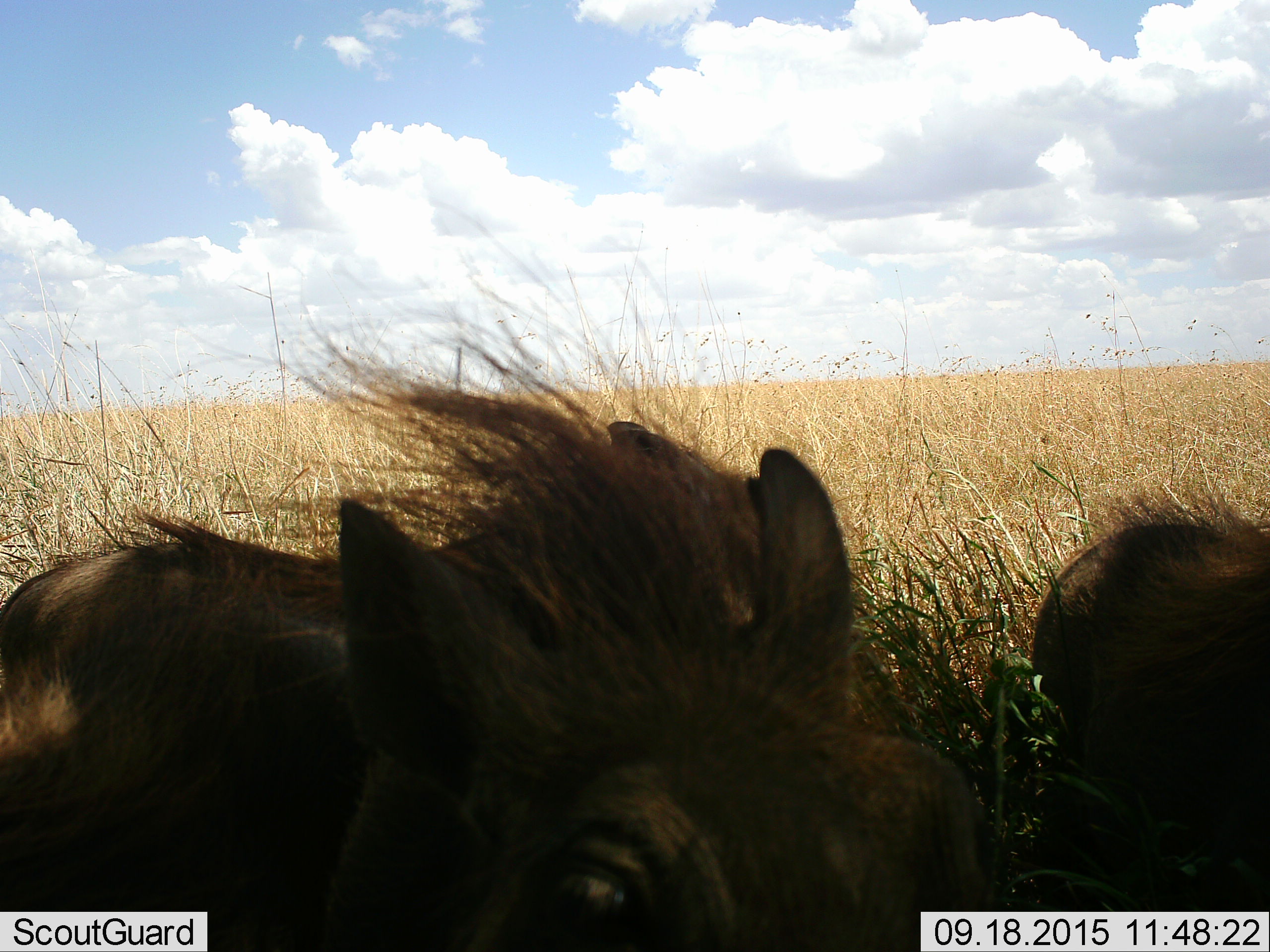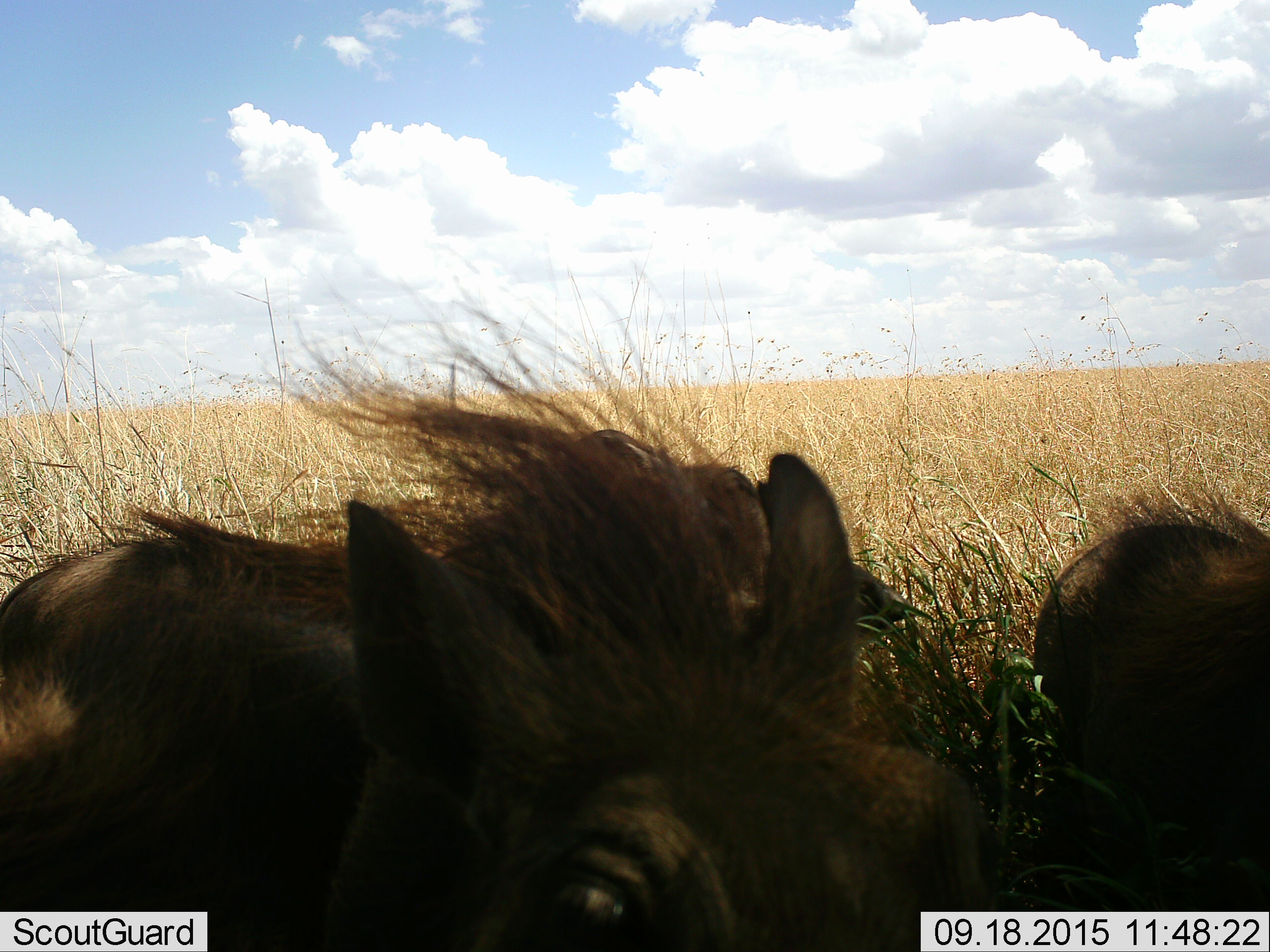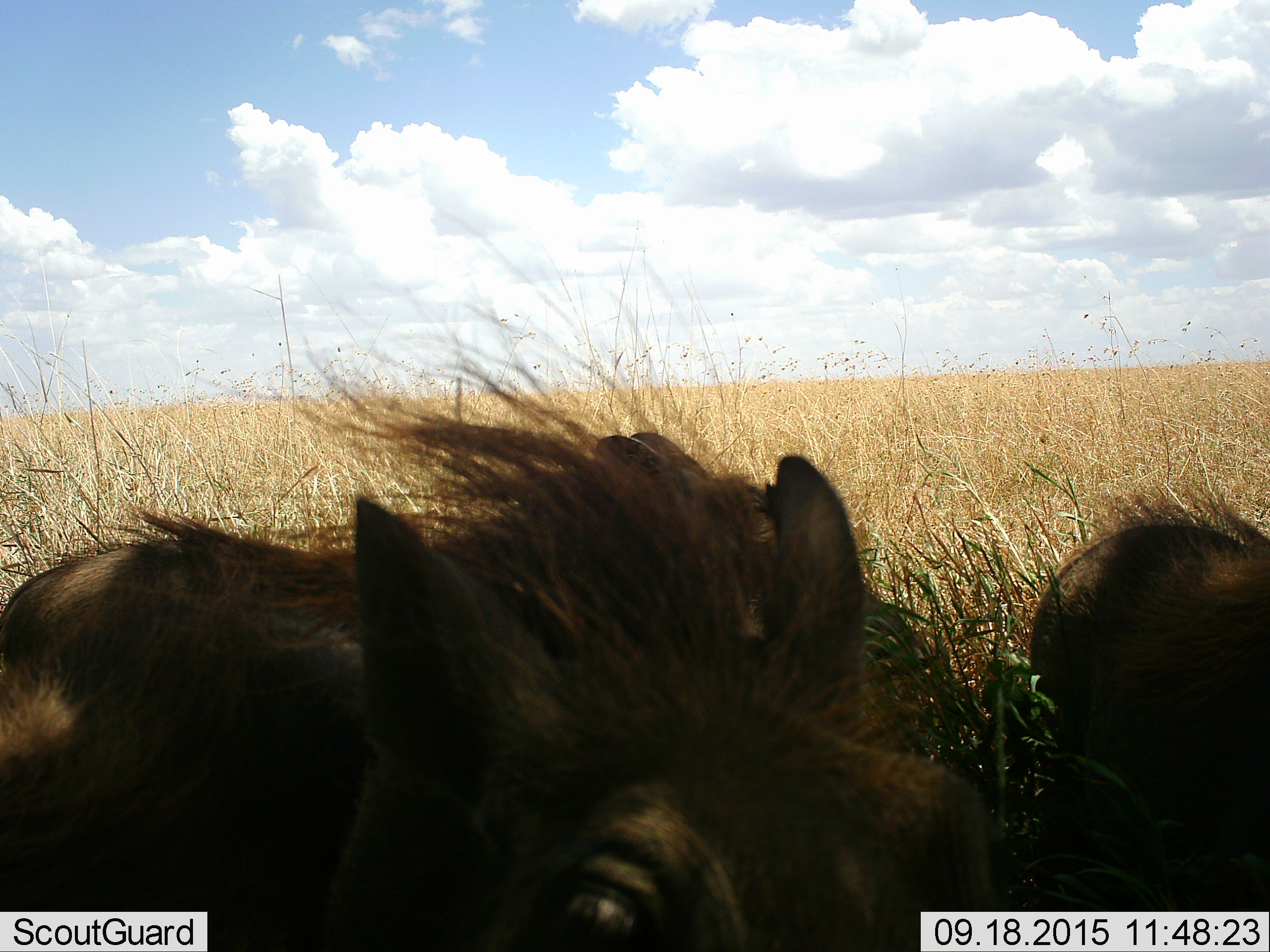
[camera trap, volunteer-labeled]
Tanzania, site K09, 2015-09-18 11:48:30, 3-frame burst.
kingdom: Animalia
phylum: Chordata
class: Mammalia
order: Artiodactyla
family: Suidae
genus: Phacochoerus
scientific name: Phacochoerus africanus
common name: warthog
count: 3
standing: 83%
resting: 17%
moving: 0%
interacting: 0%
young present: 17%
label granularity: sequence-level